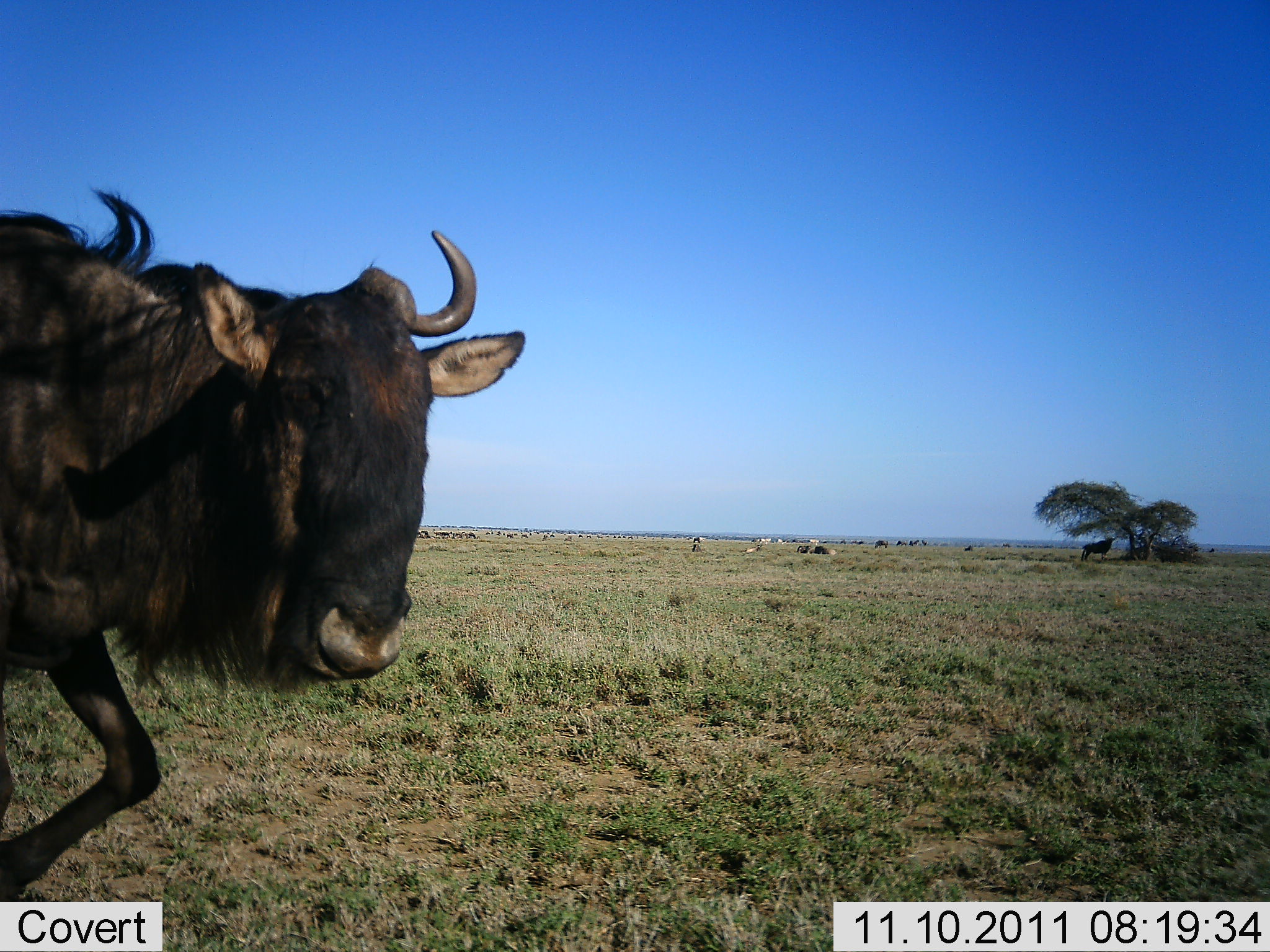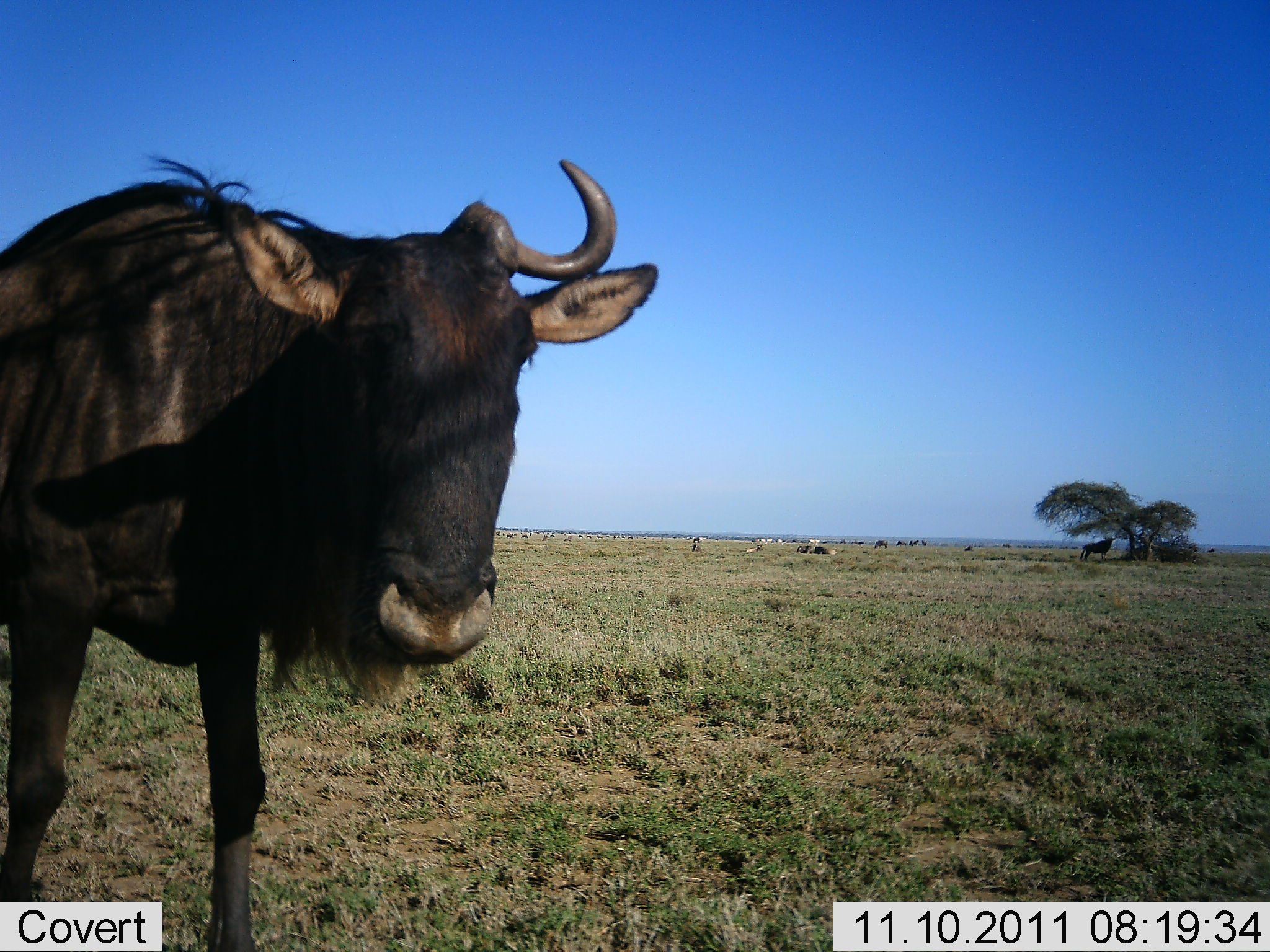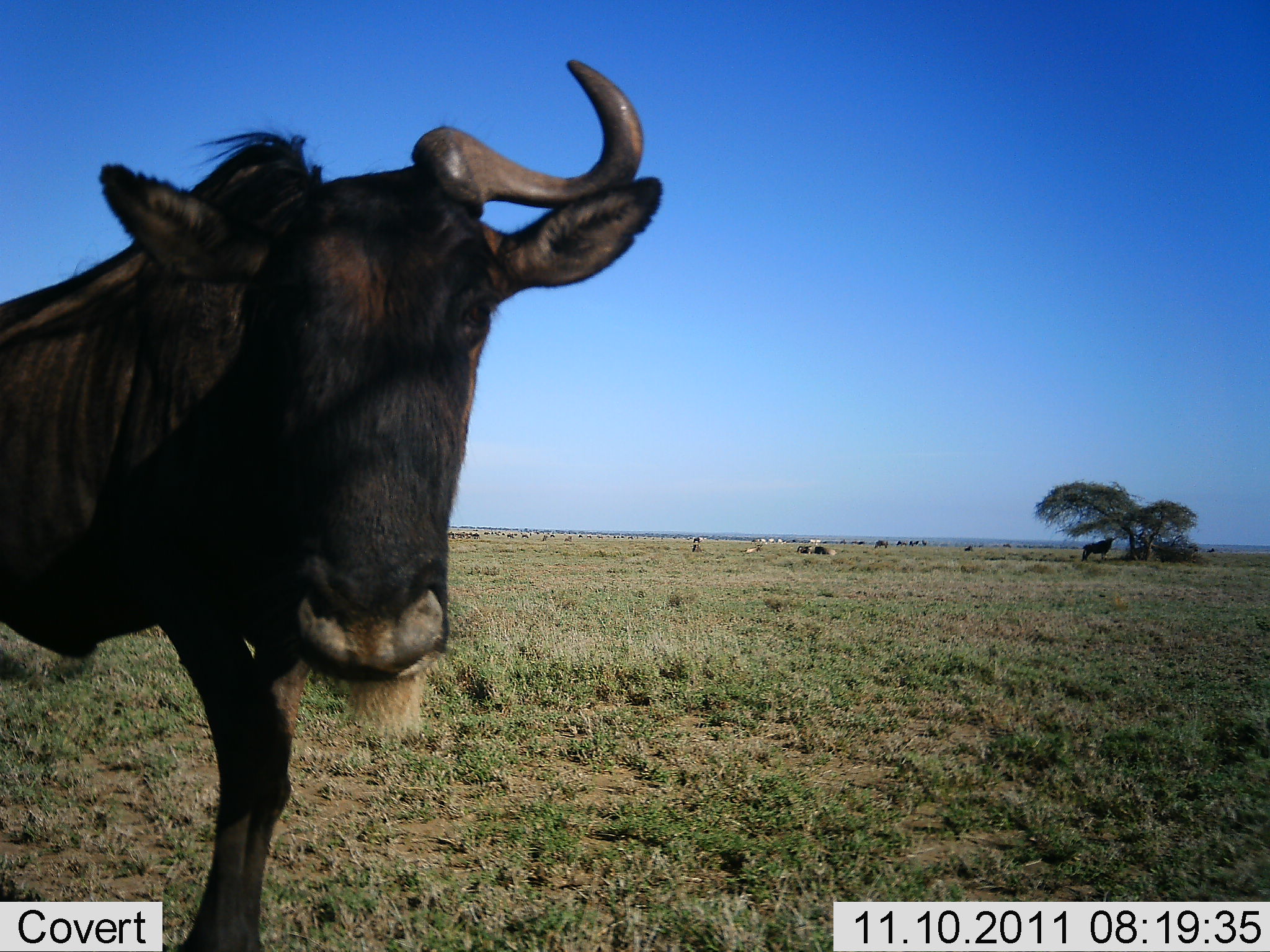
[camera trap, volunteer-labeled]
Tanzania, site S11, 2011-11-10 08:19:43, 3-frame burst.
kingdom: Animalia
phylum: Chordata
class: Mammalia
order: Artiodactyla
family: Bovidae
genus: Connochaetes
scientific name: Connochaetes taurinus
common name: blue wildebeest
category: wildebeest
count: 1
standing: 80%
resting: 10%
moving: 40%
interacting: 10%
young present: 0%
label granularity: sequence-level